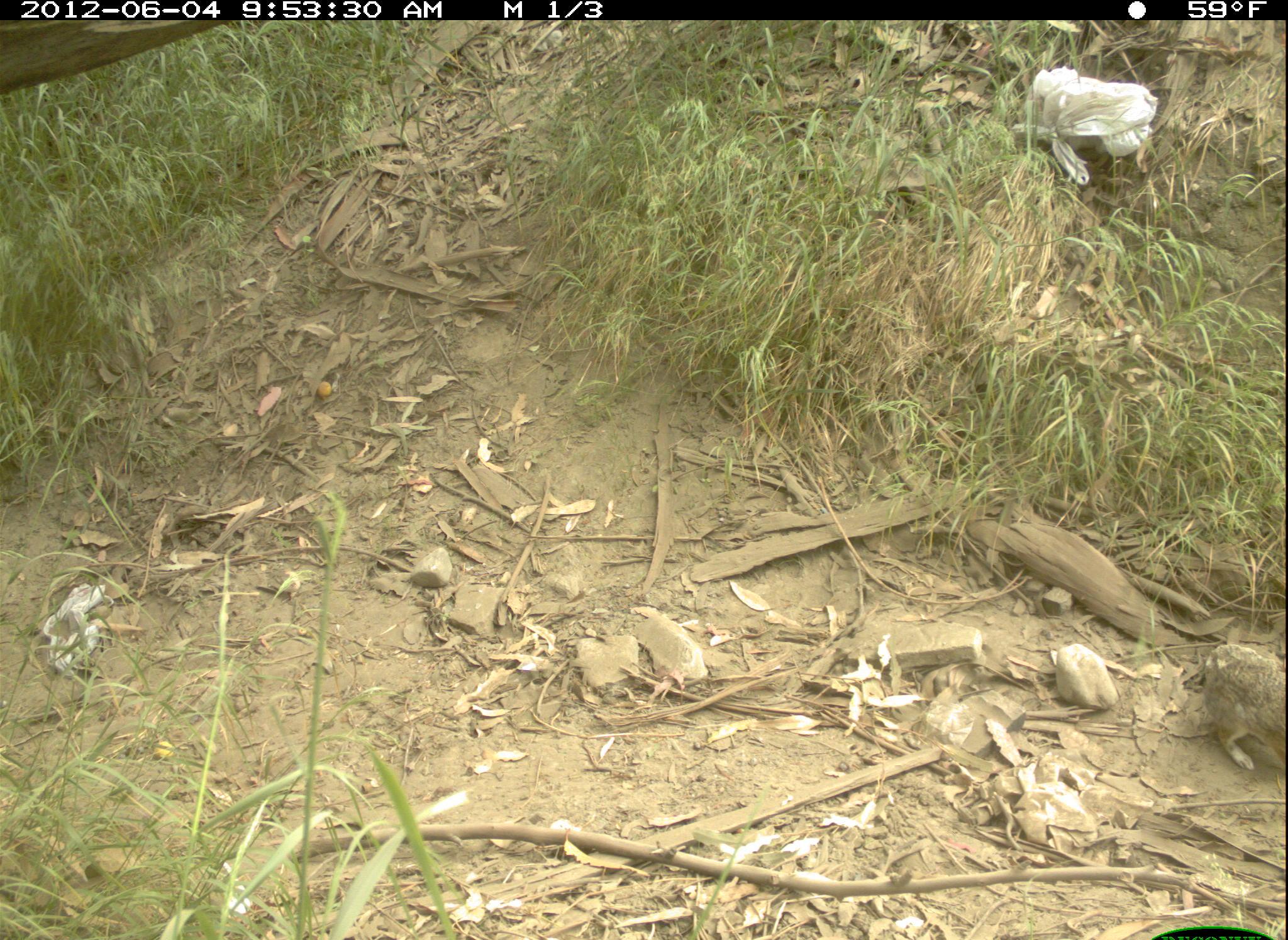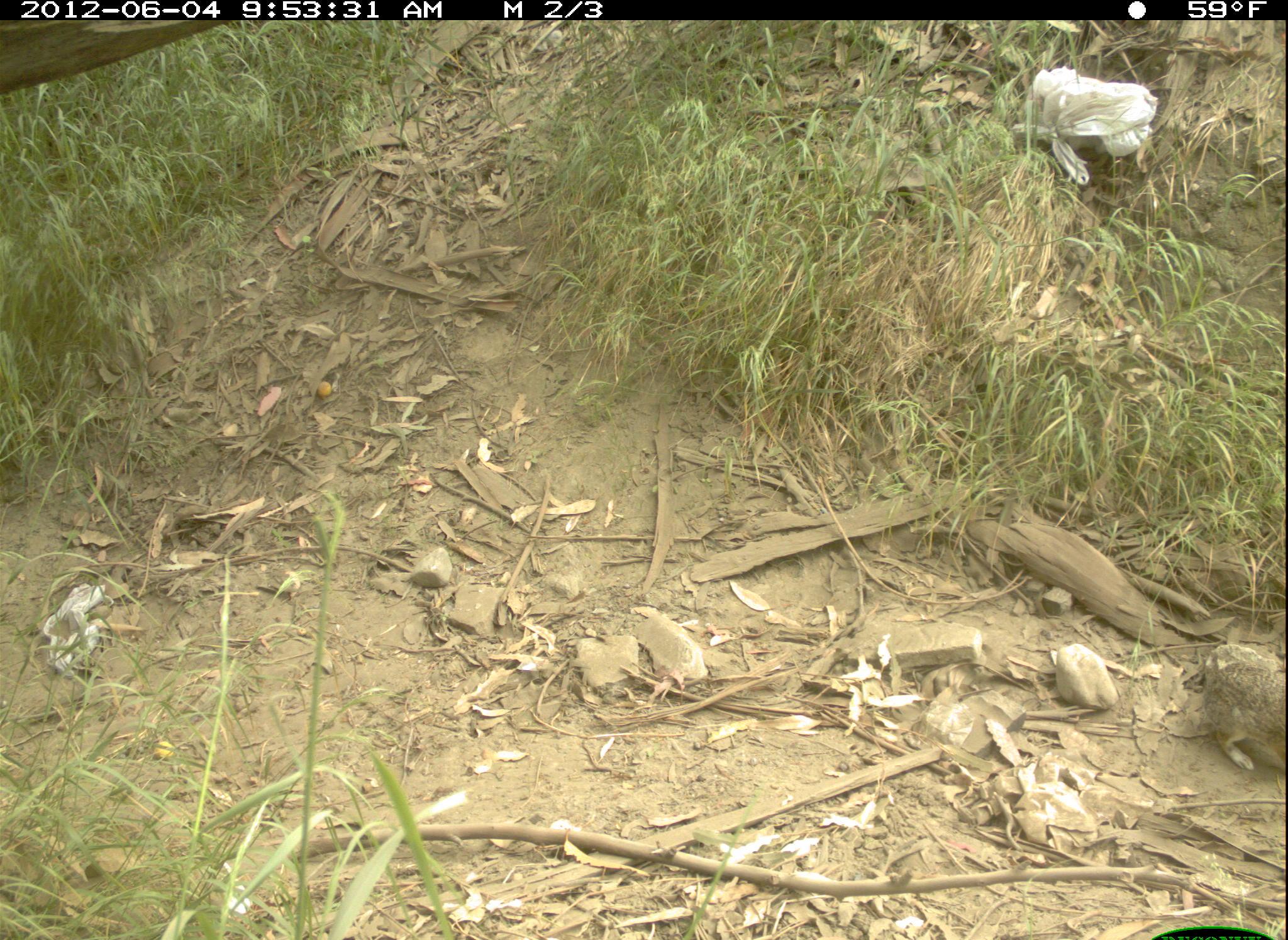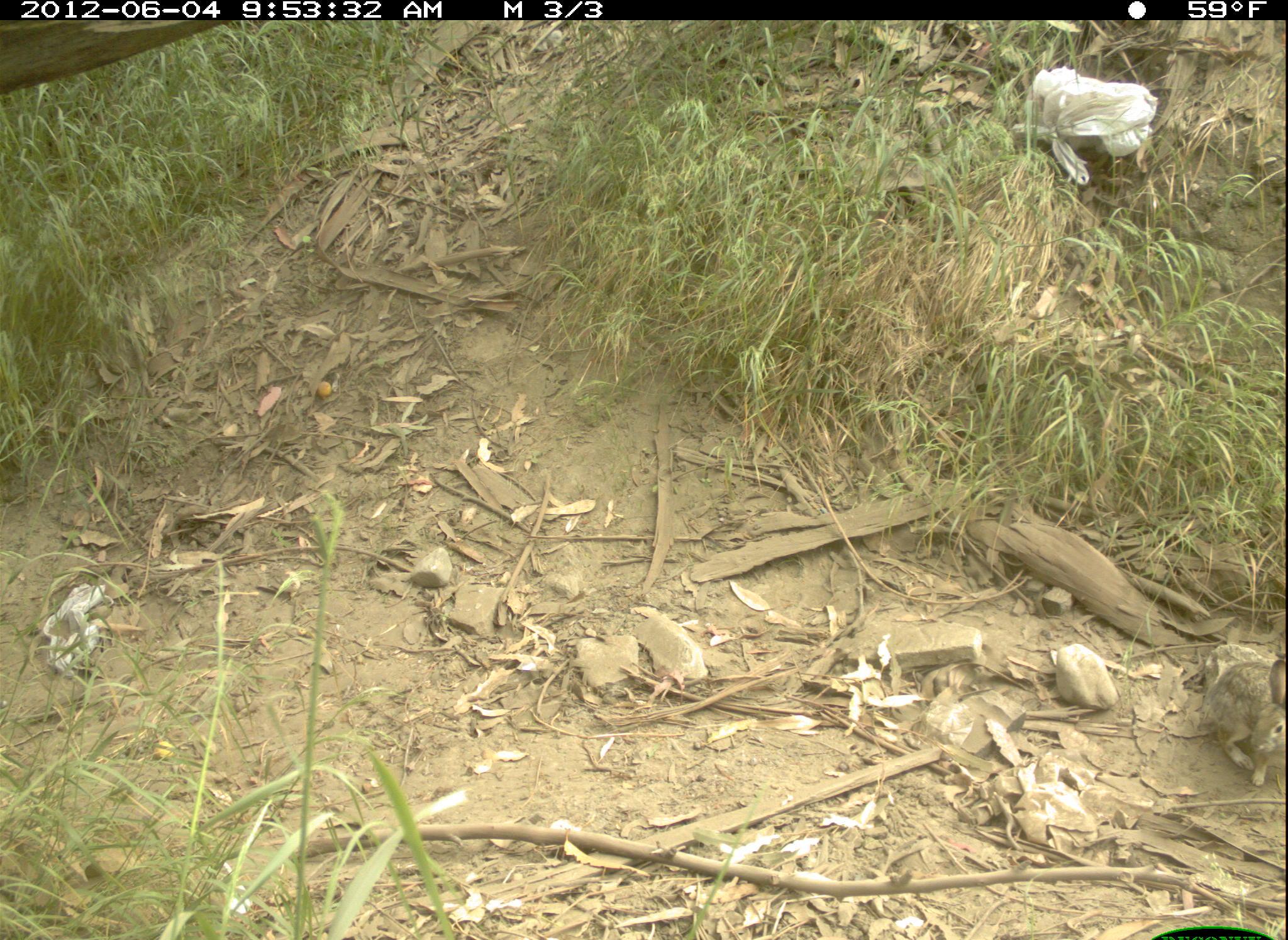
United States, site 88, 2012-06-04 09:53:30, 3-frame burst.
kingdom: Animalia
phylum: Chordata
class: Mammalia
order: Lagomorpha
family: Leporidae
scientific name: Leporidae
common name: rabbits and hares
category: rabbit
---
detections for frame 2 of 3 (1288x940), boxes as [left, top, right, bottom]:
rabbit: [1196, 639, 1286, 780]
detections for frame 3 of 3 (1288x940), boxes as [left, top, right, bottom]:
rabbit: [1193, 622, 1286, 812]